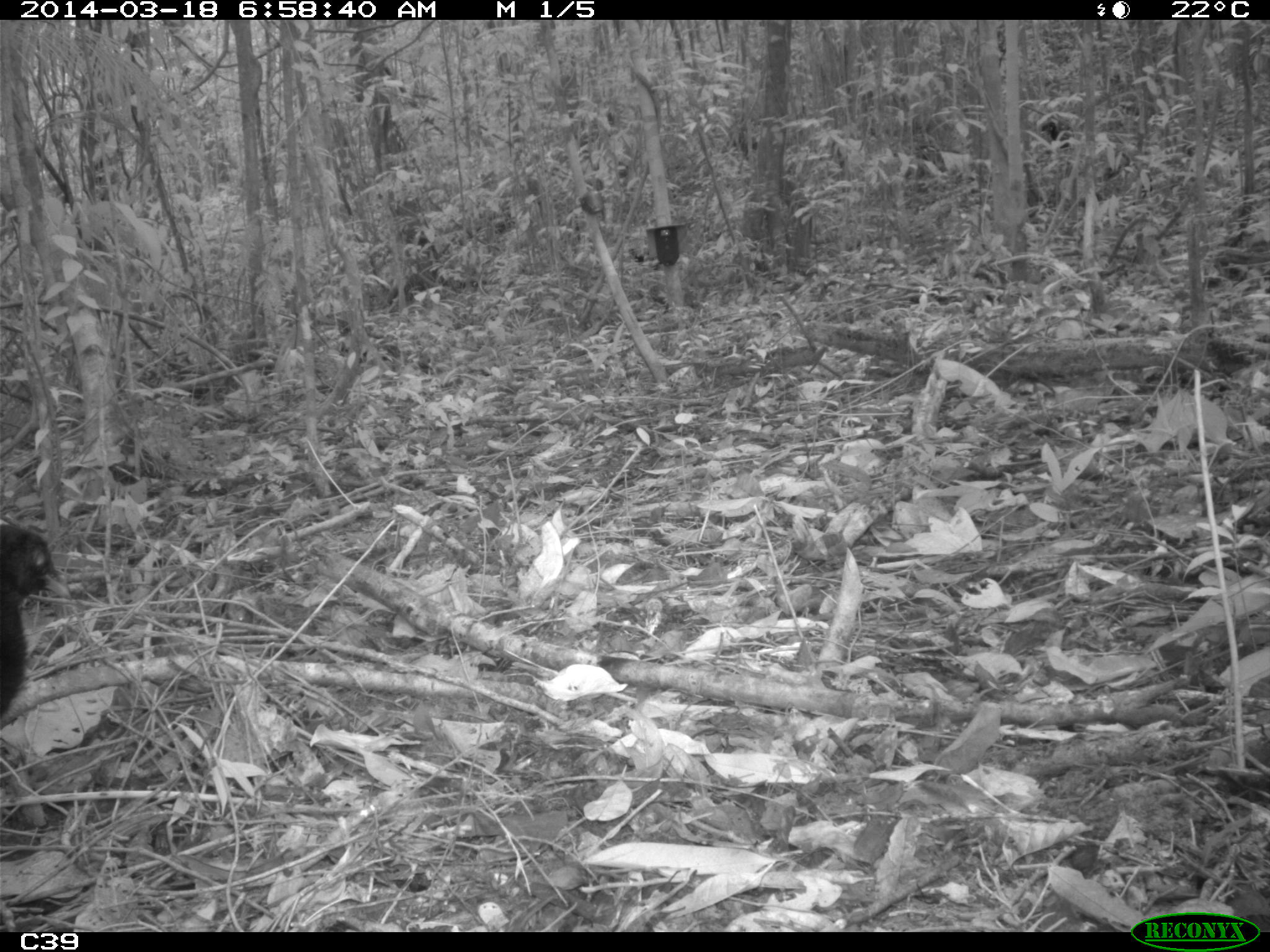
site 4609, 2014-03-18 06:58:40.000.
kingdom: Animalia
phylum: Chordata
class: Aves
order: Gruiformes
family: Psophiidae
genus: Psophia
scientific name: Psophia crepitans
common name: gray-winged trumpeter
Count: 11.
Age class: adult.